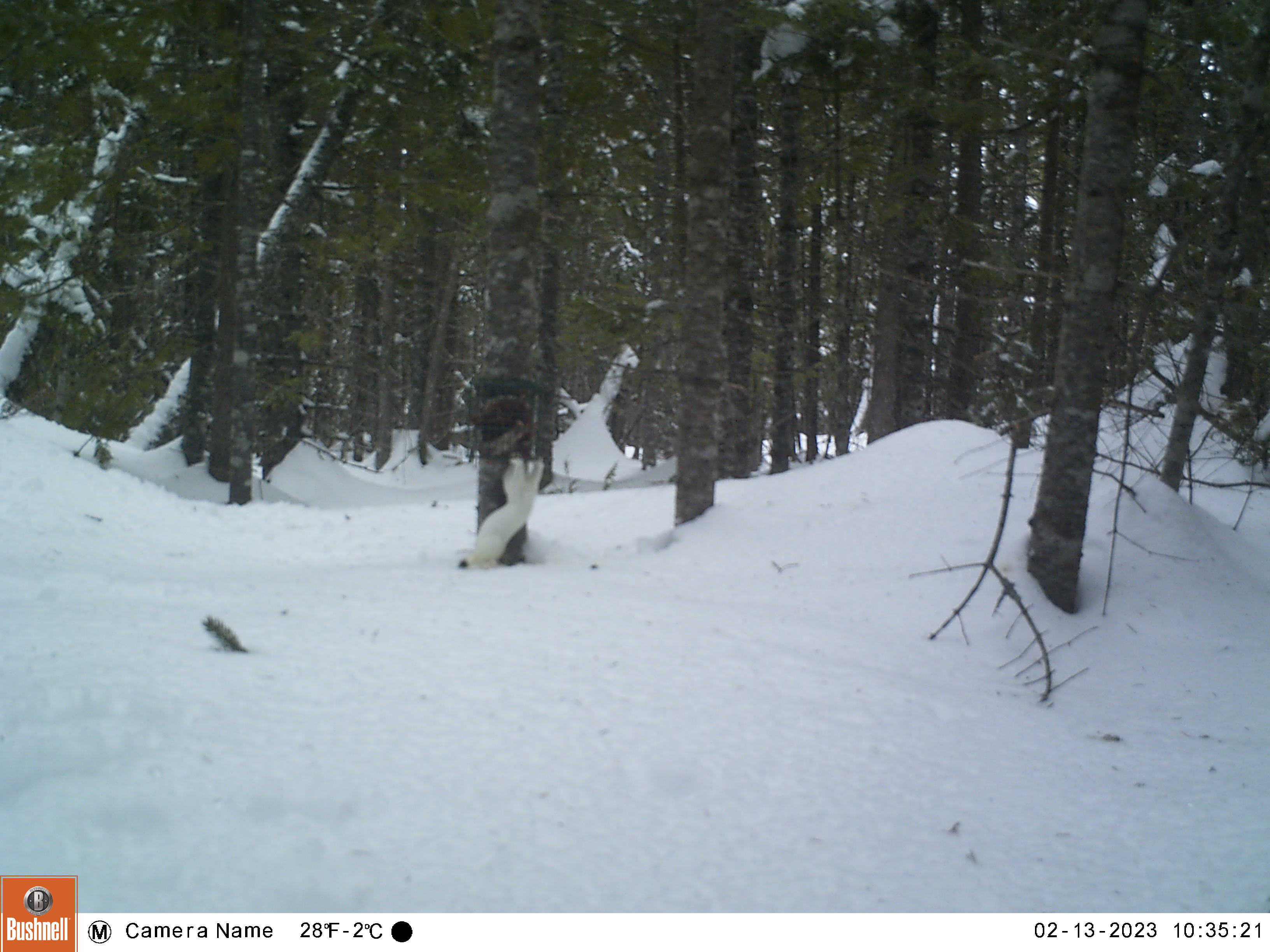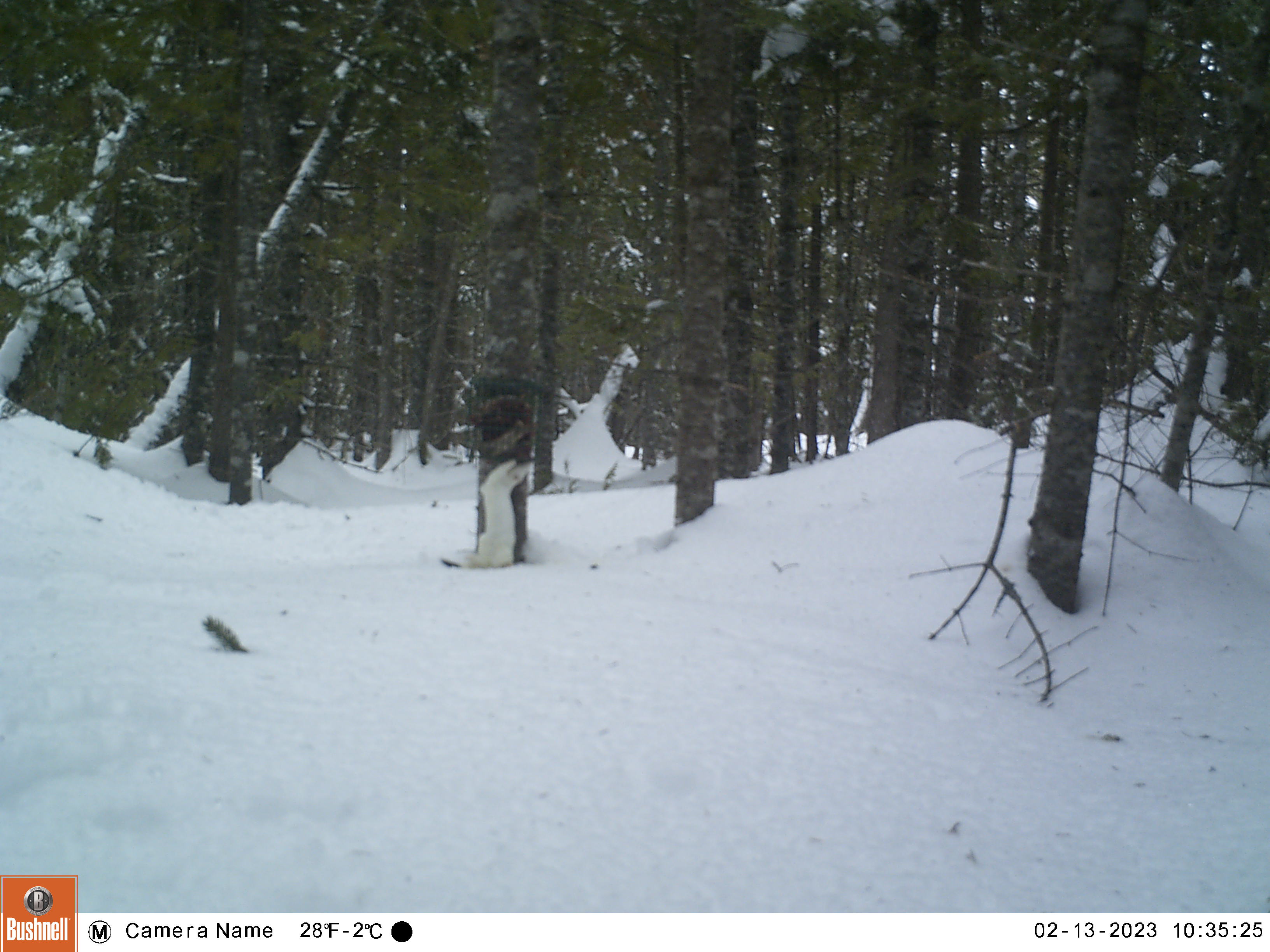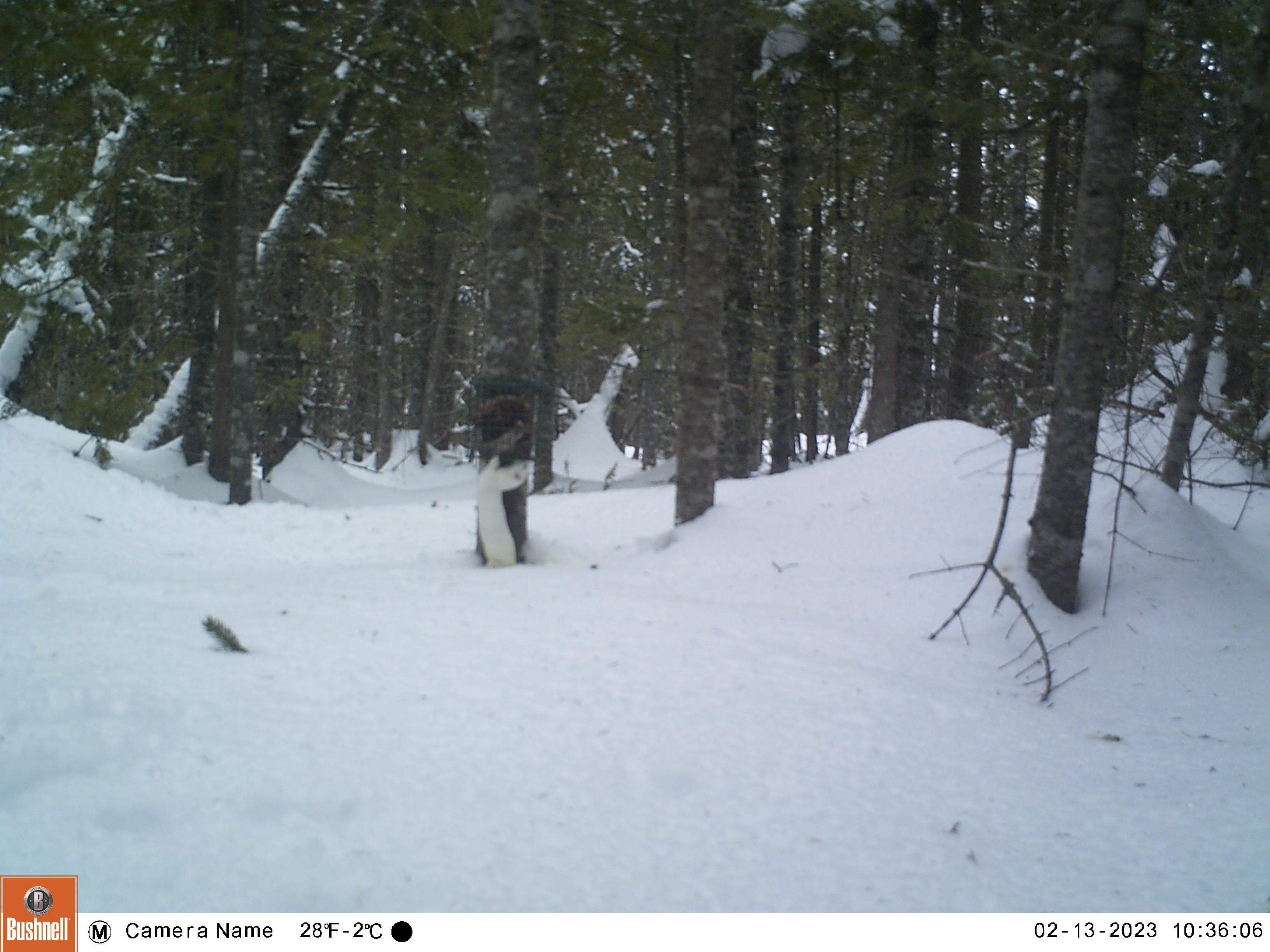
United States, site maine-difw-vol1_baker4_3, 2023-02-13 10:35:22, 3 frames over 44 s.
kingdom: Animalia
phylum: Chordata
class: Mammalia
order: Carnivora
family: Mustelidae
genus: Mustela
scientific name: Mustela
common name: weasel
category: weasel sp.